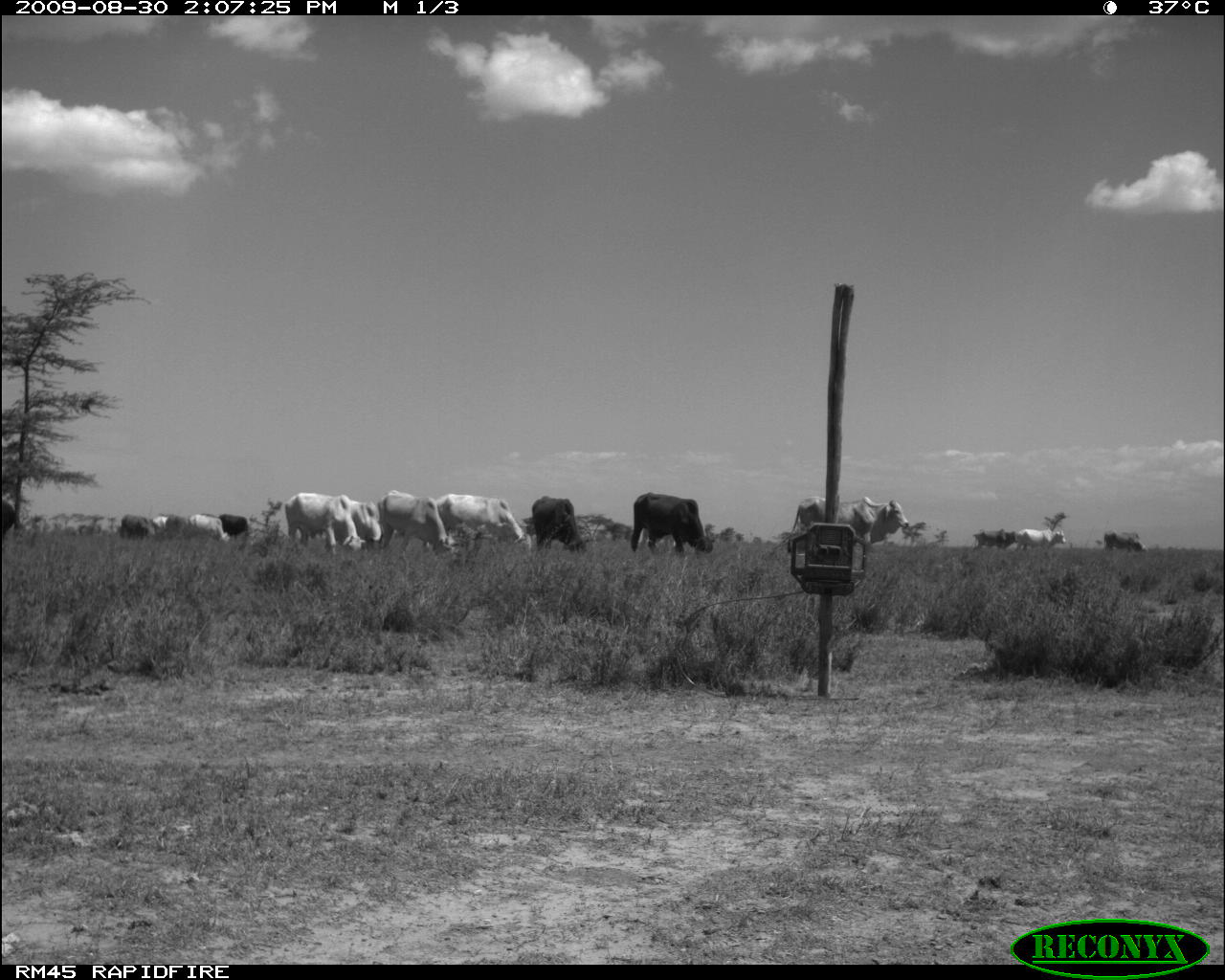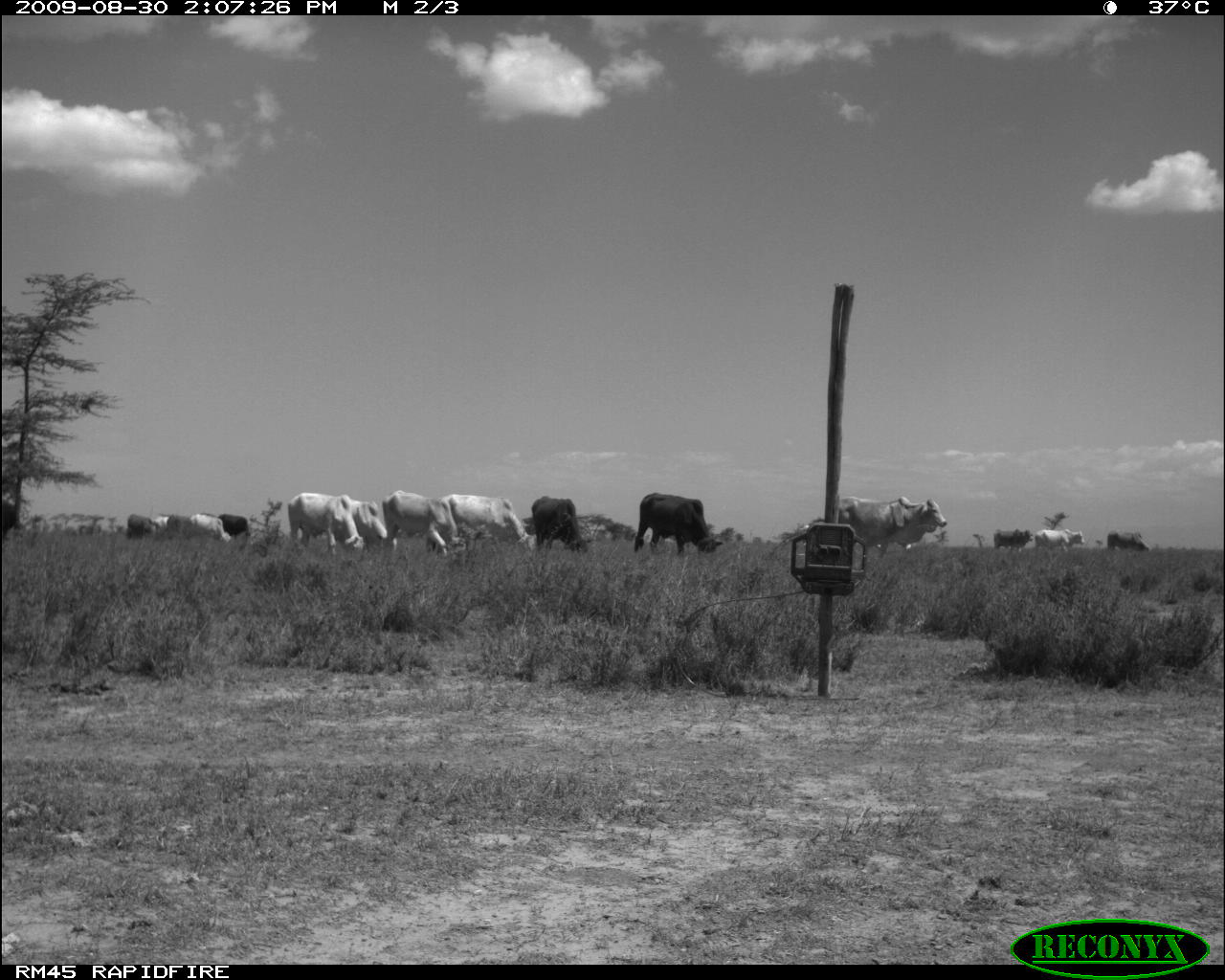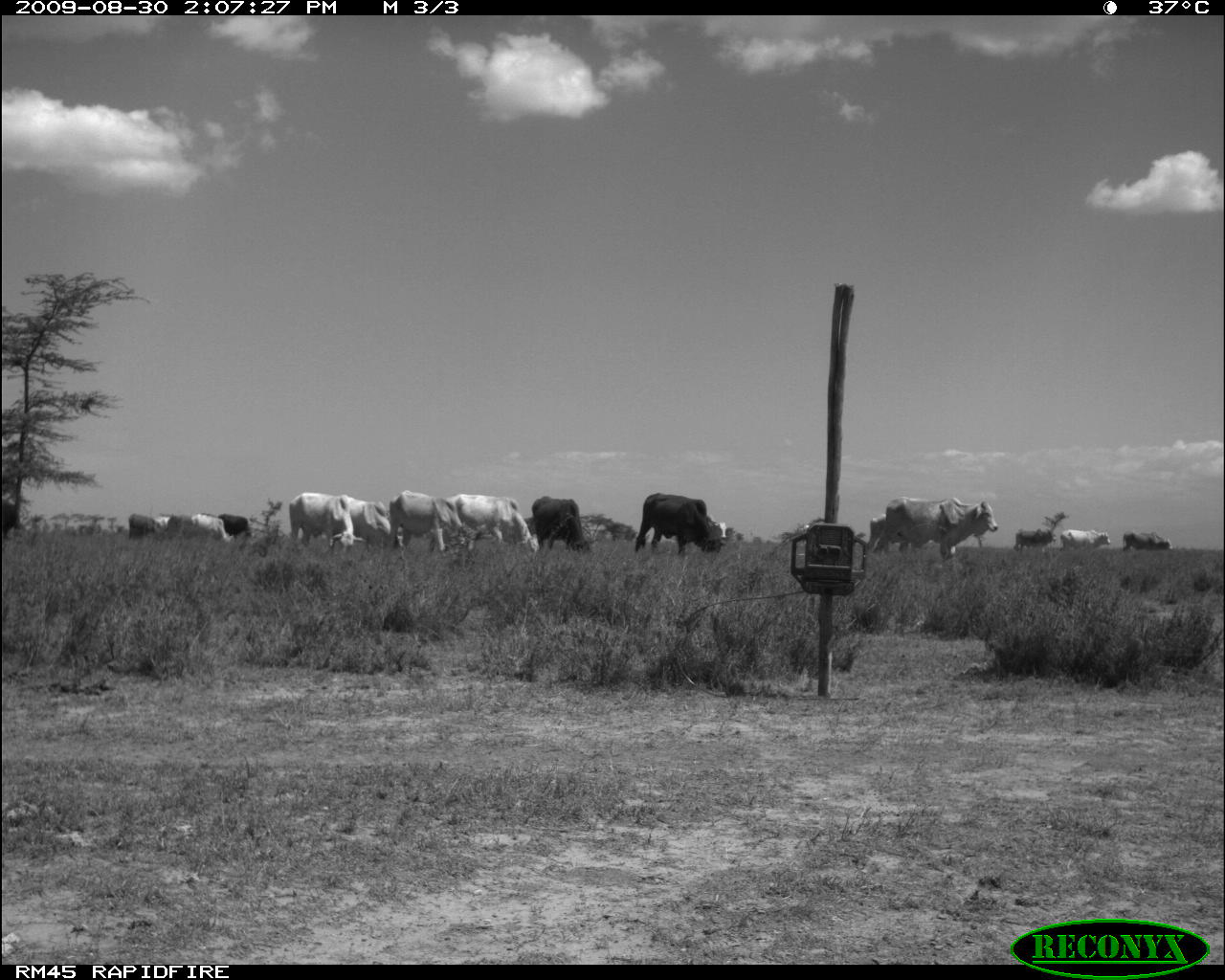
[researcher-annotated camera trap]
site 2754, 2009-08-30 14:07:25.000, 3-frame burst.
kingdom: Animalia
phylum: Chordata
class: Mammalia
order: Artiodactyla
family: Bovidae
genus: Bos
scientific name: Bos taurus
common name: domestic cattle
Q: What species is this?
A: Bos taurus (domestic cattle).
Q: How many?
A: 14.